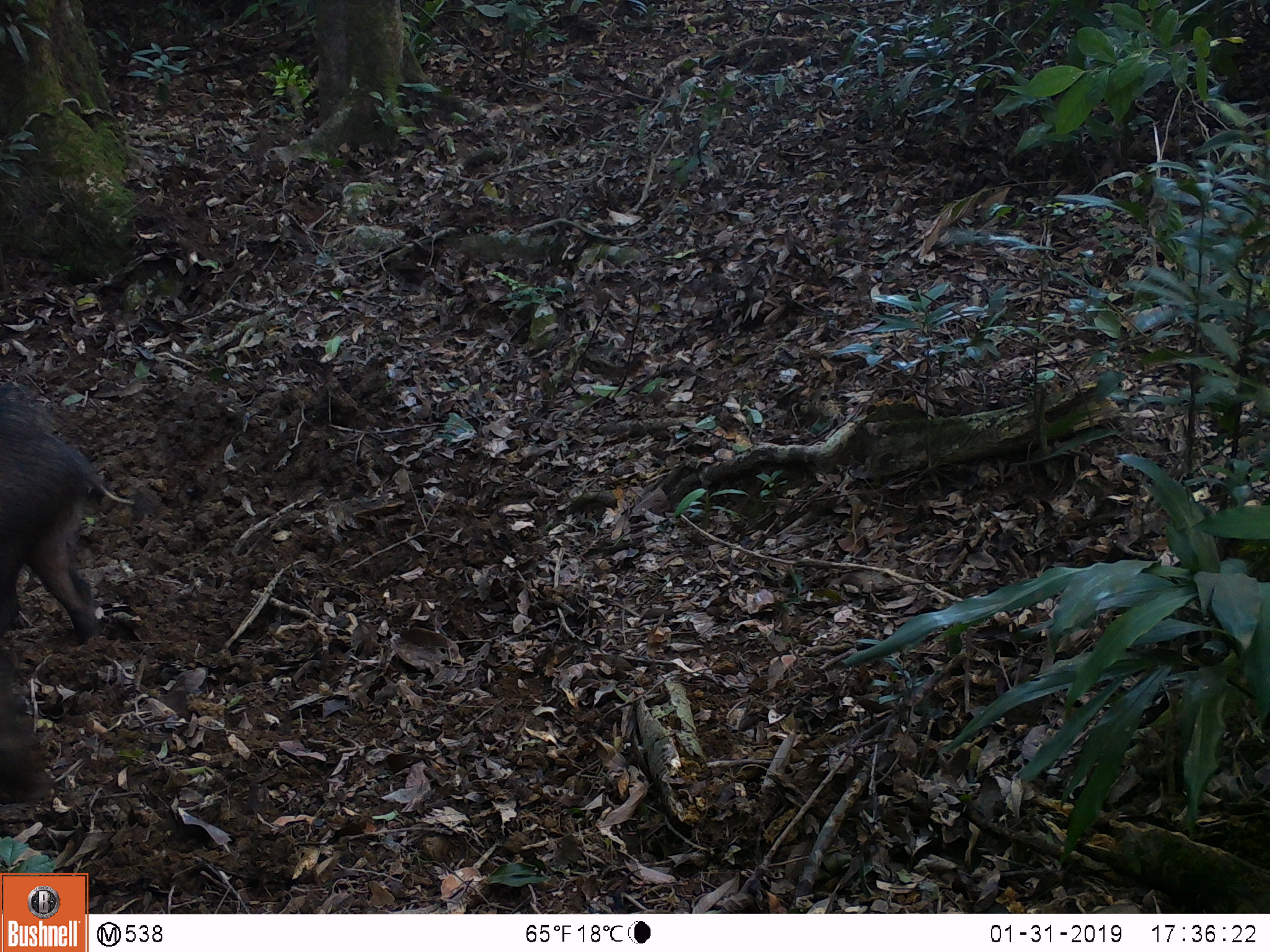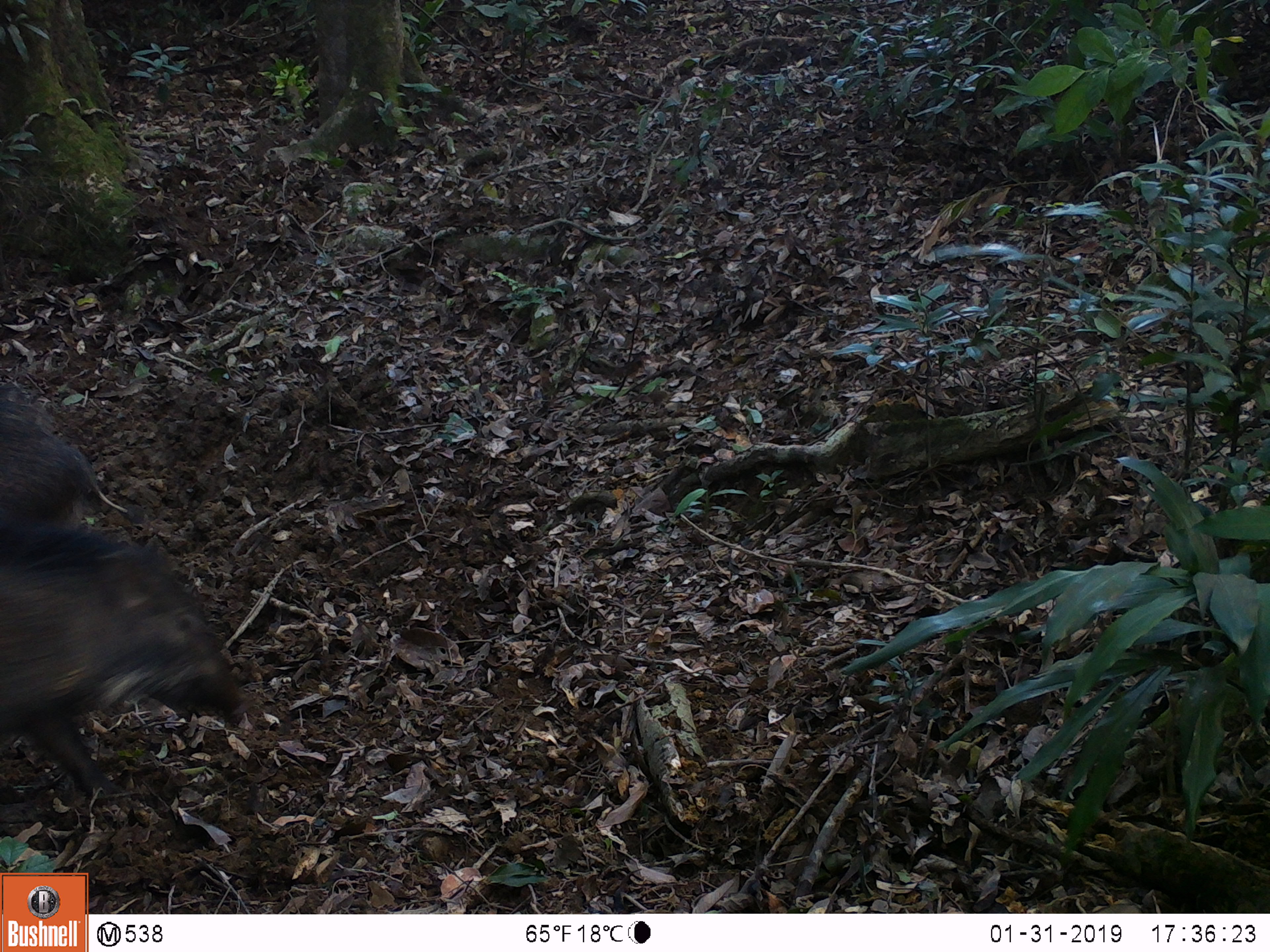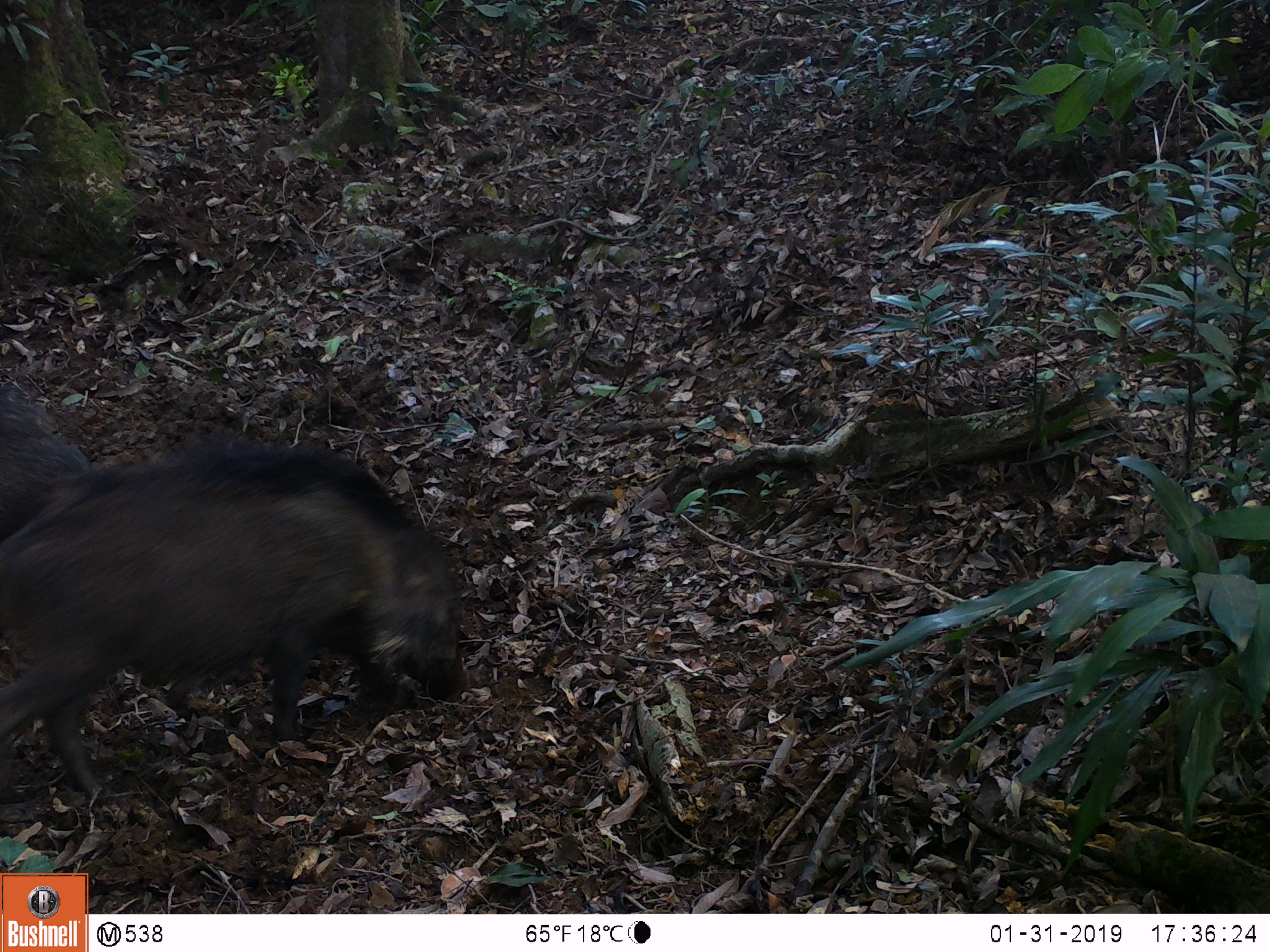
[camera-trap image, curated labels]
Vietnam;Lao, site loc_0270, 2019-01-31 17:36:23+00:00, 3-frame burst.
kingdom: Animalia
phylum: Chordata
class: Mammalia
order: Artiodactyla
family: Suidae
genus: Sus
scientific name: Sus scrofa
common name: eurasian wild pig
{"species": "eurasian wild pig (Sus scrofa)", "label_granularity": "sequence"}